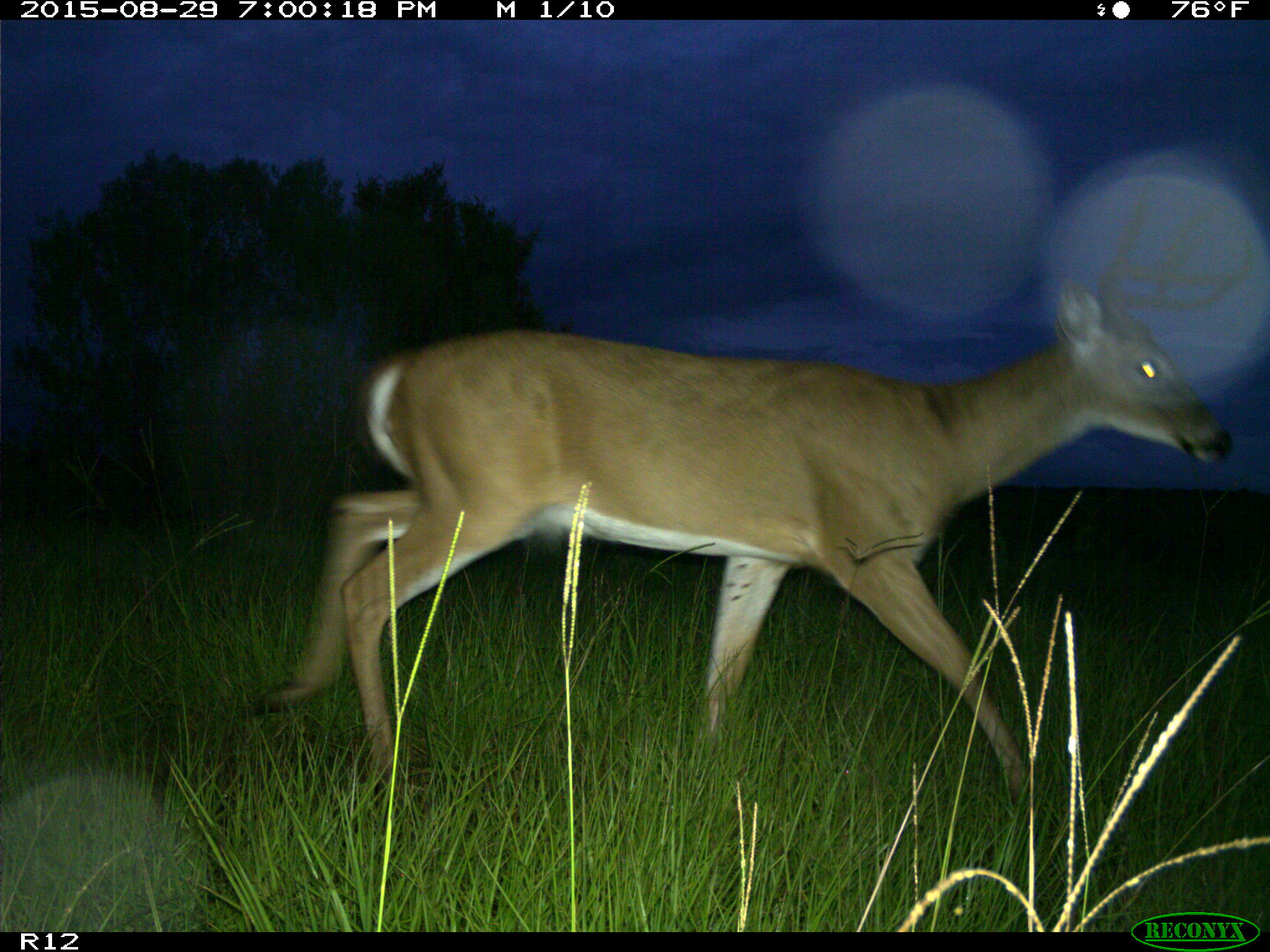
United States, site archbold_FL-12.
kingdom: Animalia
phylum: Chordata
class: Mammalia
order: Artiodactyla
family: Cervidae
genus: Odocoileus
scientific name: Odocoileus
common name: deer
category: unidentified deer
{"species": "unidentified deer (deer) (Odocoileus)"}